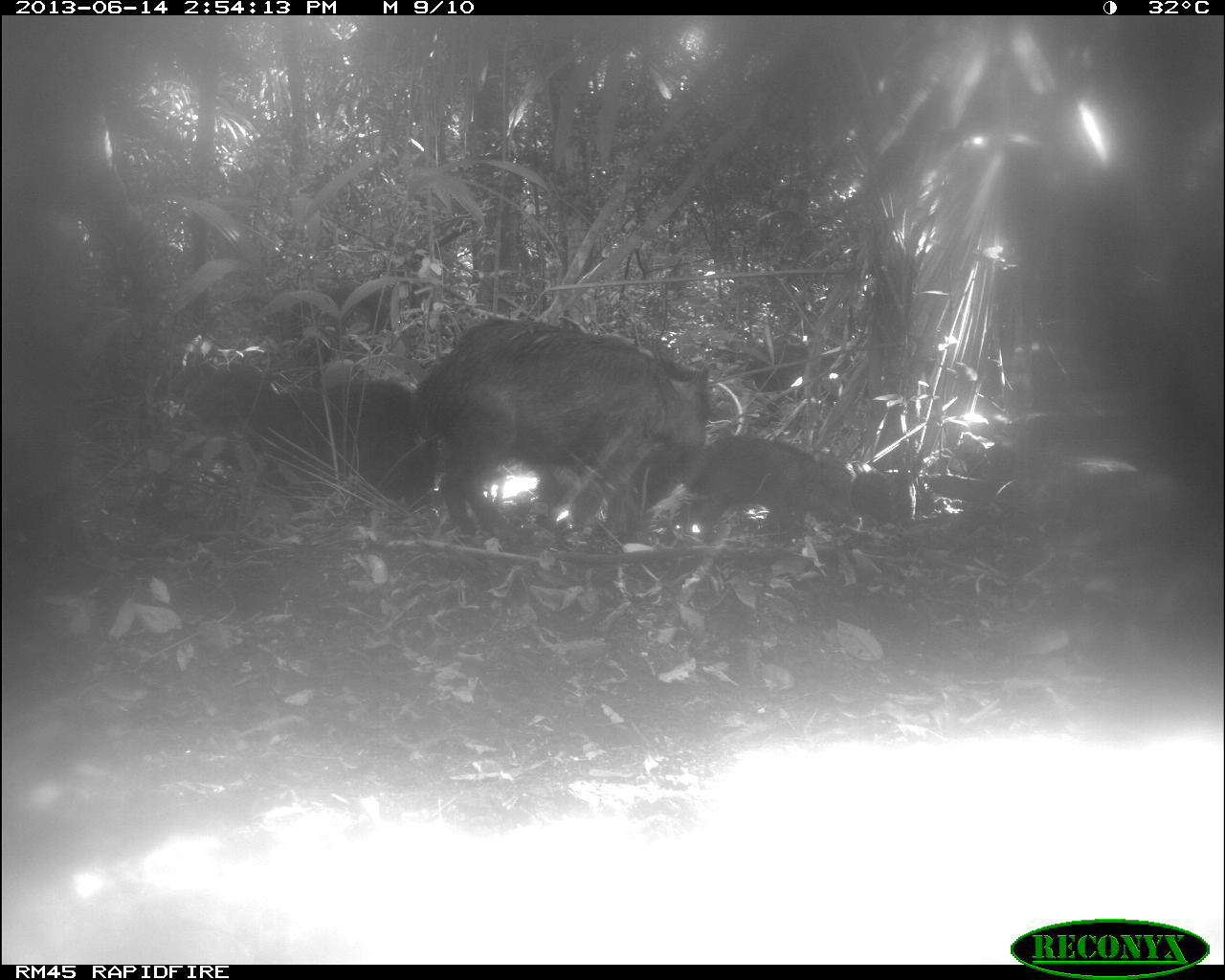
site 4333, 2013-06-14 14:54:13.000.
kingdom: Animalia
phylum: Chordata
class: Mammalia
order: Artiodactyla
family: Tayassuidae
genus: Tayassu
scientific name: Tayassu pecari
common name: white-lipped peccary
Tayassu pecari (white-lipped peccary), count 3.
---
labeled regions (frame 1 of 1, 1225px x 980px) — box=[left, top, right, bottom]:
tayassu pecari: box=[413, 317, 709, 541]; box=[525, 406, 701, 533]; box=[277, 380, 435, 514]; box=[684, 435, 855, 548]; box=[190, 362, 277, 474]; box=[706, 334, 813, 394]